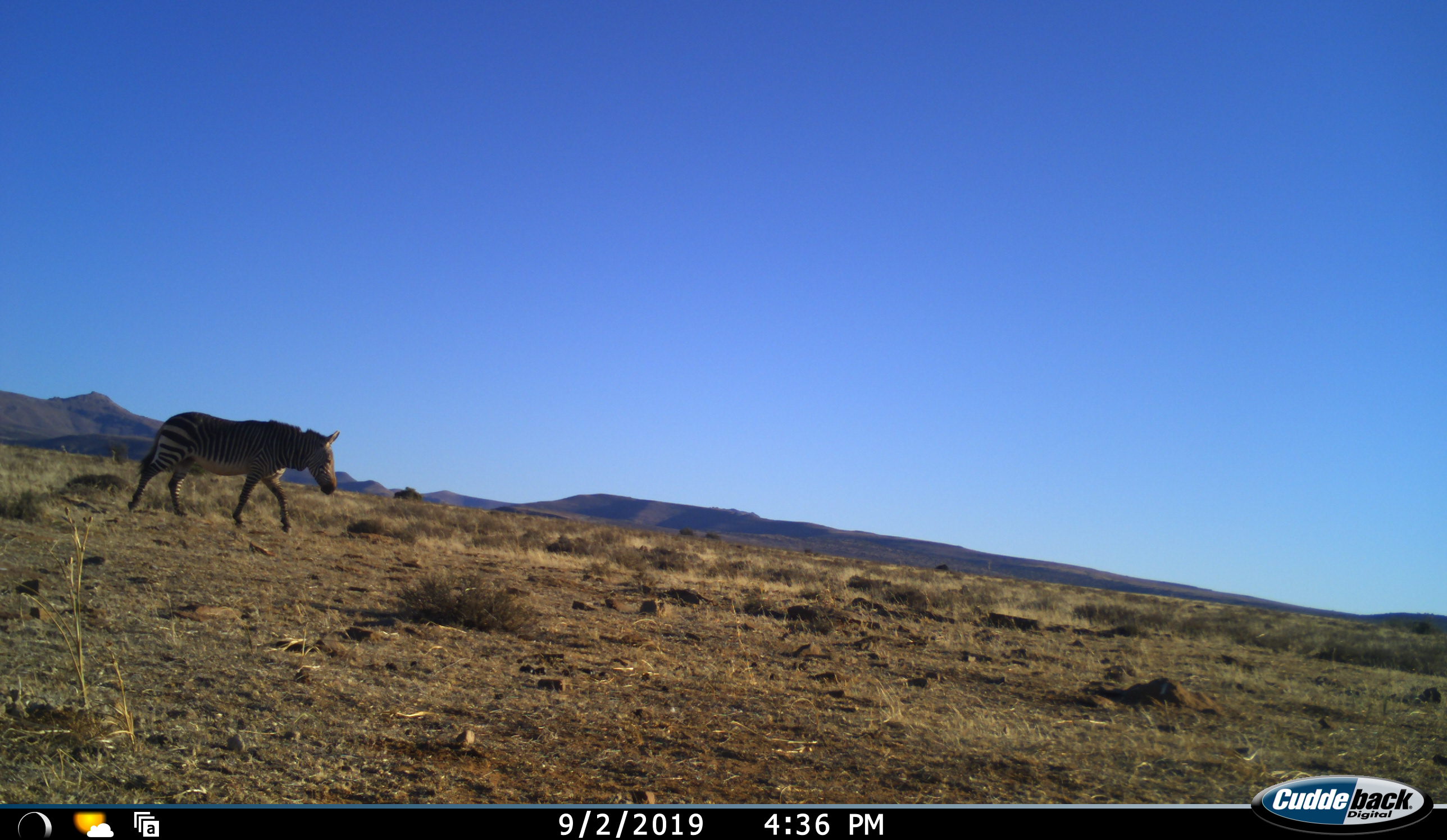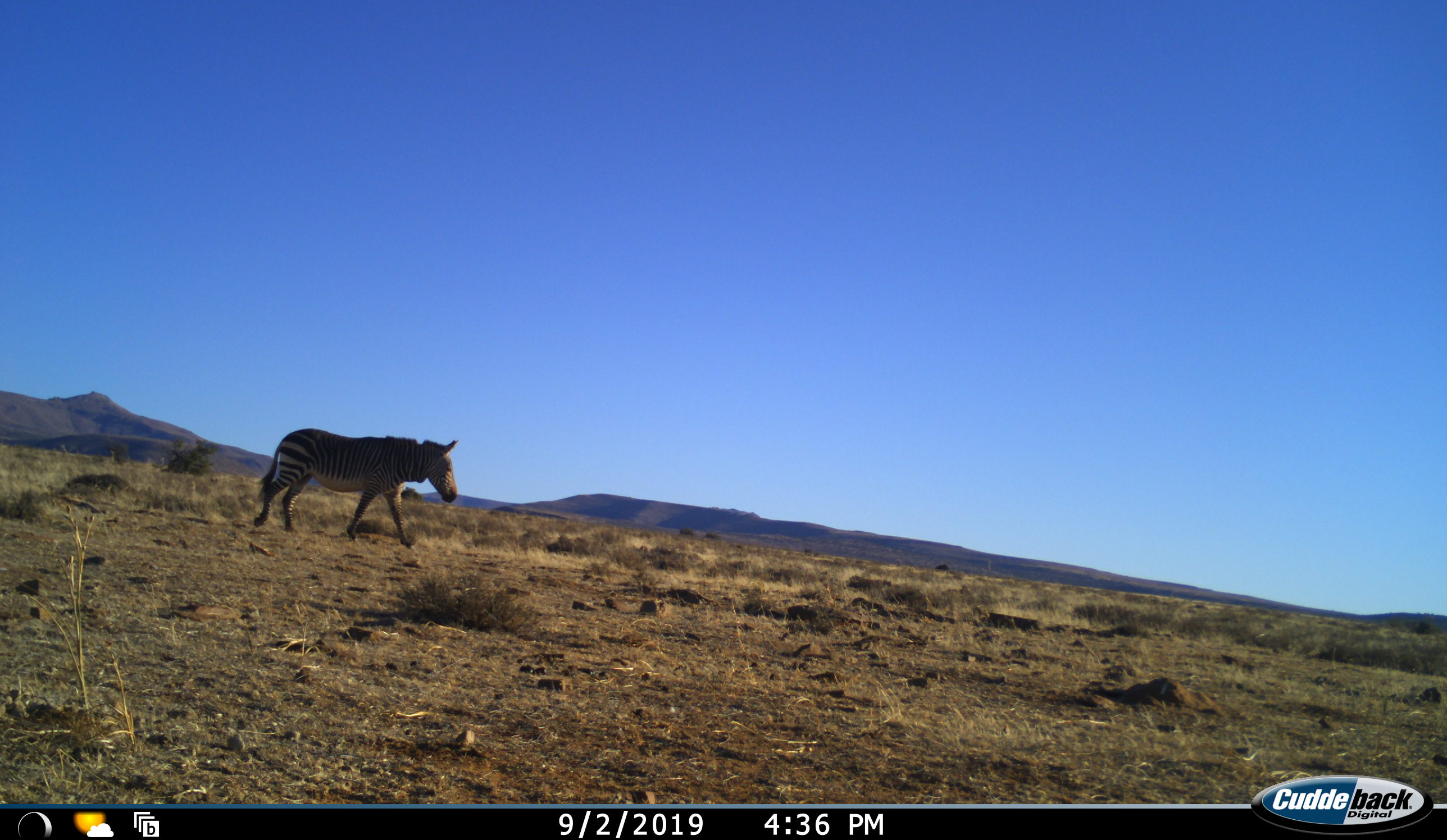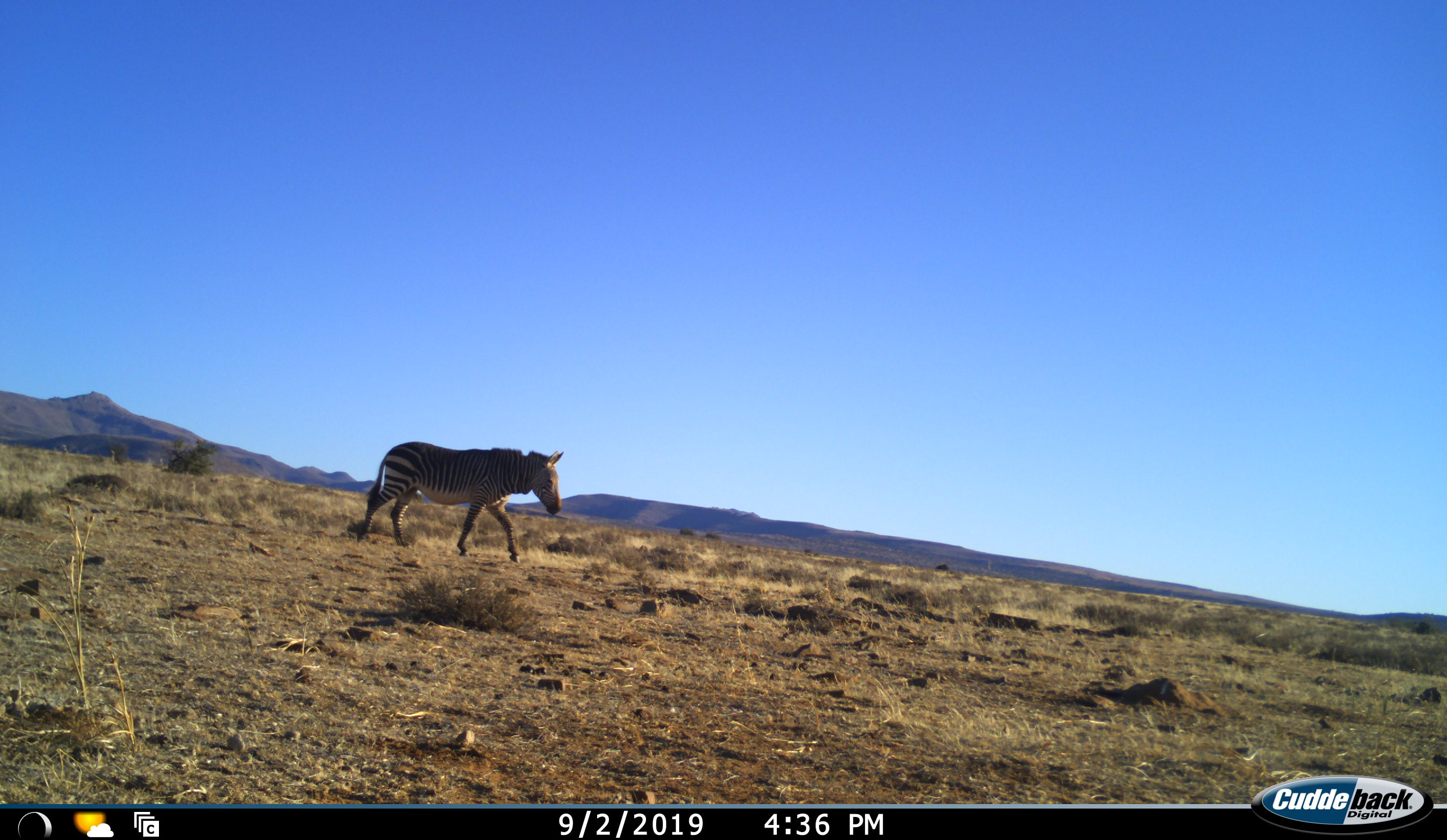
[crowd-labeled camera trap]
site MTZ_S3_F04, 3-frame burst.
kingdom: Animalia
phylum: Chordata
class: Mammalia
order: Perissodactyla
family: Equidae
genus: Equus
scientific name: Equus zebra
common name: mountain zebra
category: zebramountain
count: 1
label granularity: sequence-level